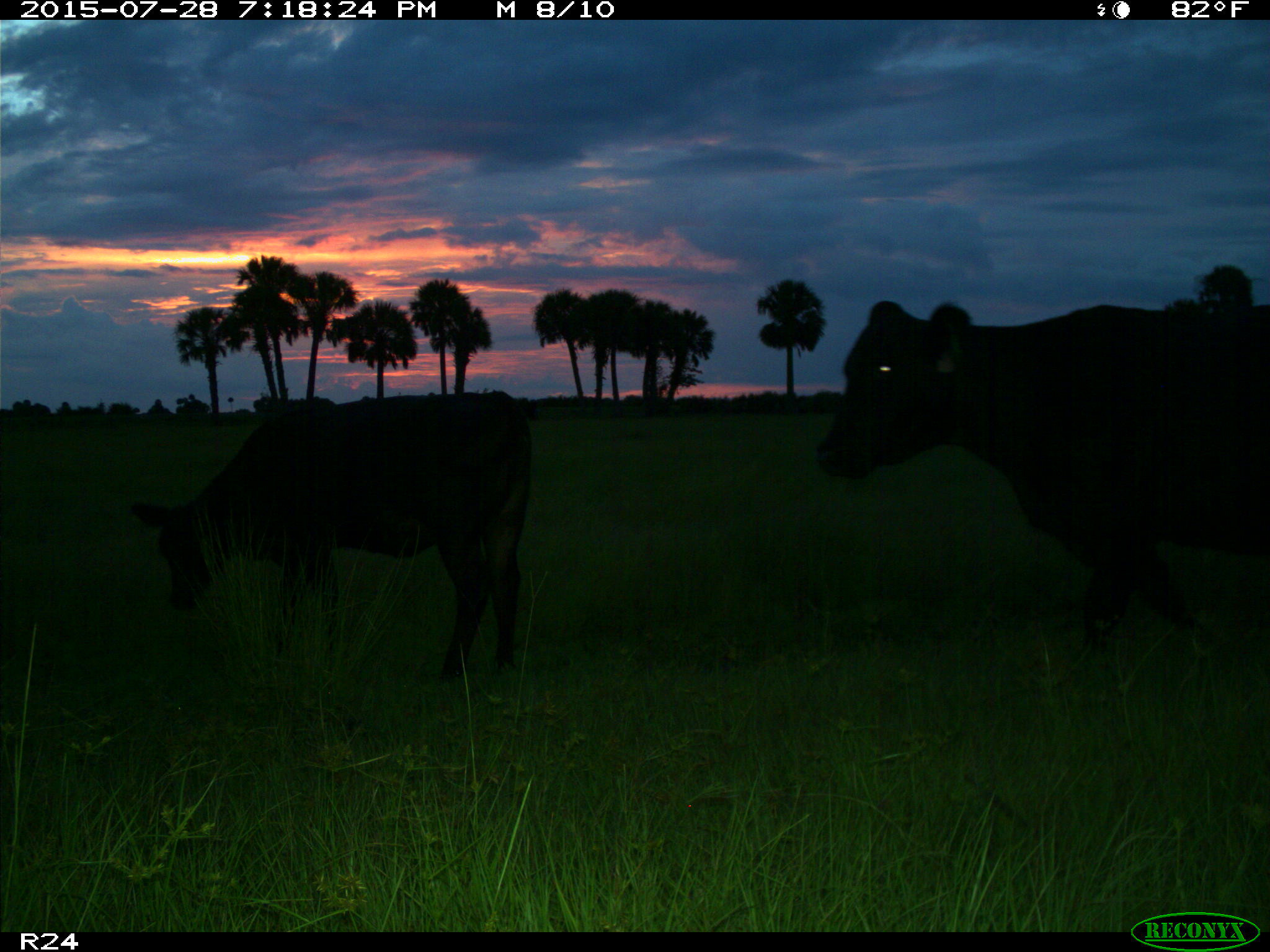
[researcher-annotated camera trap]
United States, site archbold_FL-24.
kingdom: Animalia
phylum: Chordata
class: Mammalia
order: Artiodactyla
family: Bovidae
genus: Bos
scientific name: Bos taurus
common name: domestic cow